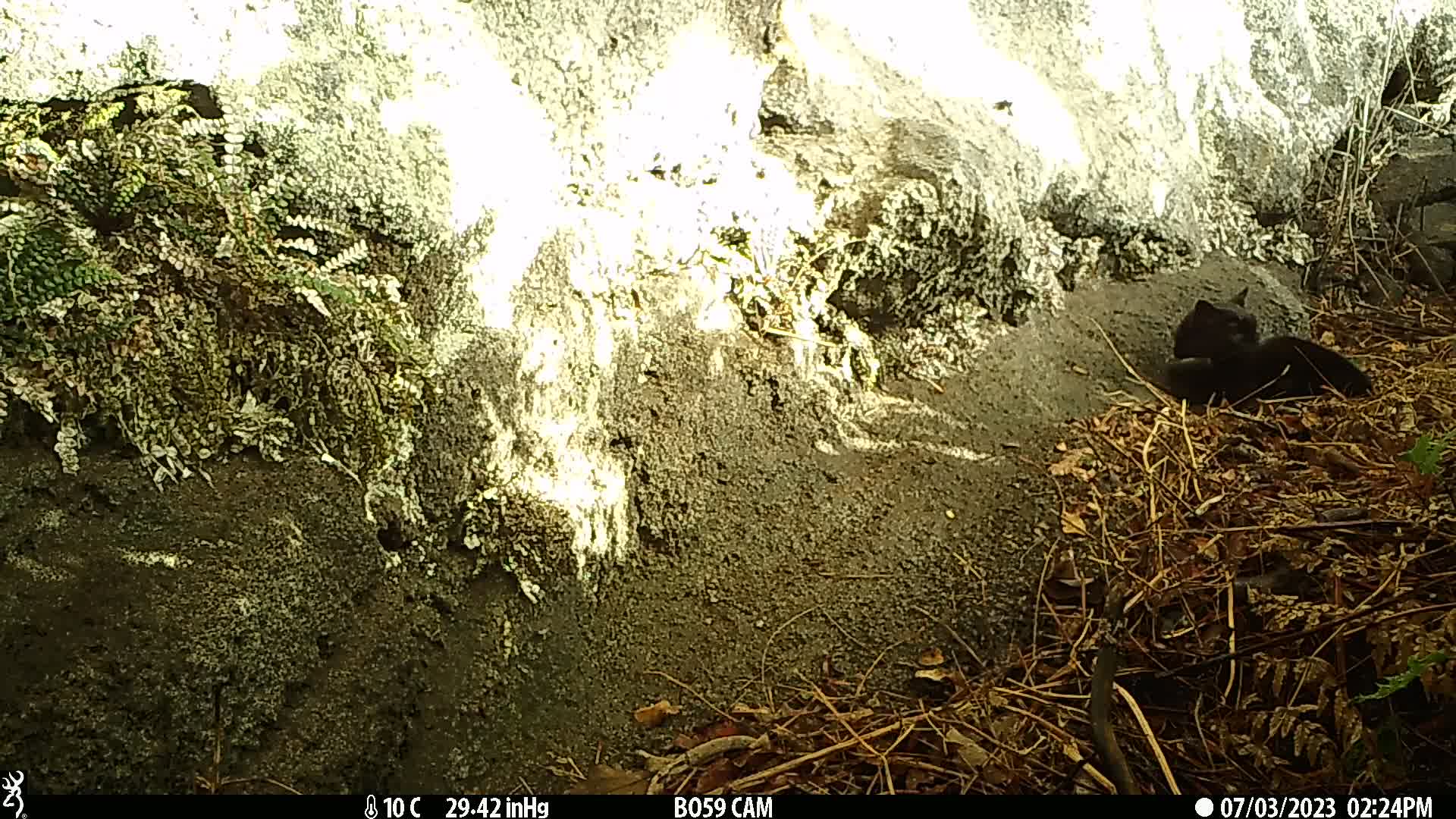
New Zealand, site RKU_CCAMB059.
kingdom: Animalia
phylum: Chordata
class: Mammalia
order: Carnivora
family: Felidae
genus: Felis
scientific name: Felis catus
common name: domestic cat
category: cat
Cat (domestic cat) (Felis catus).